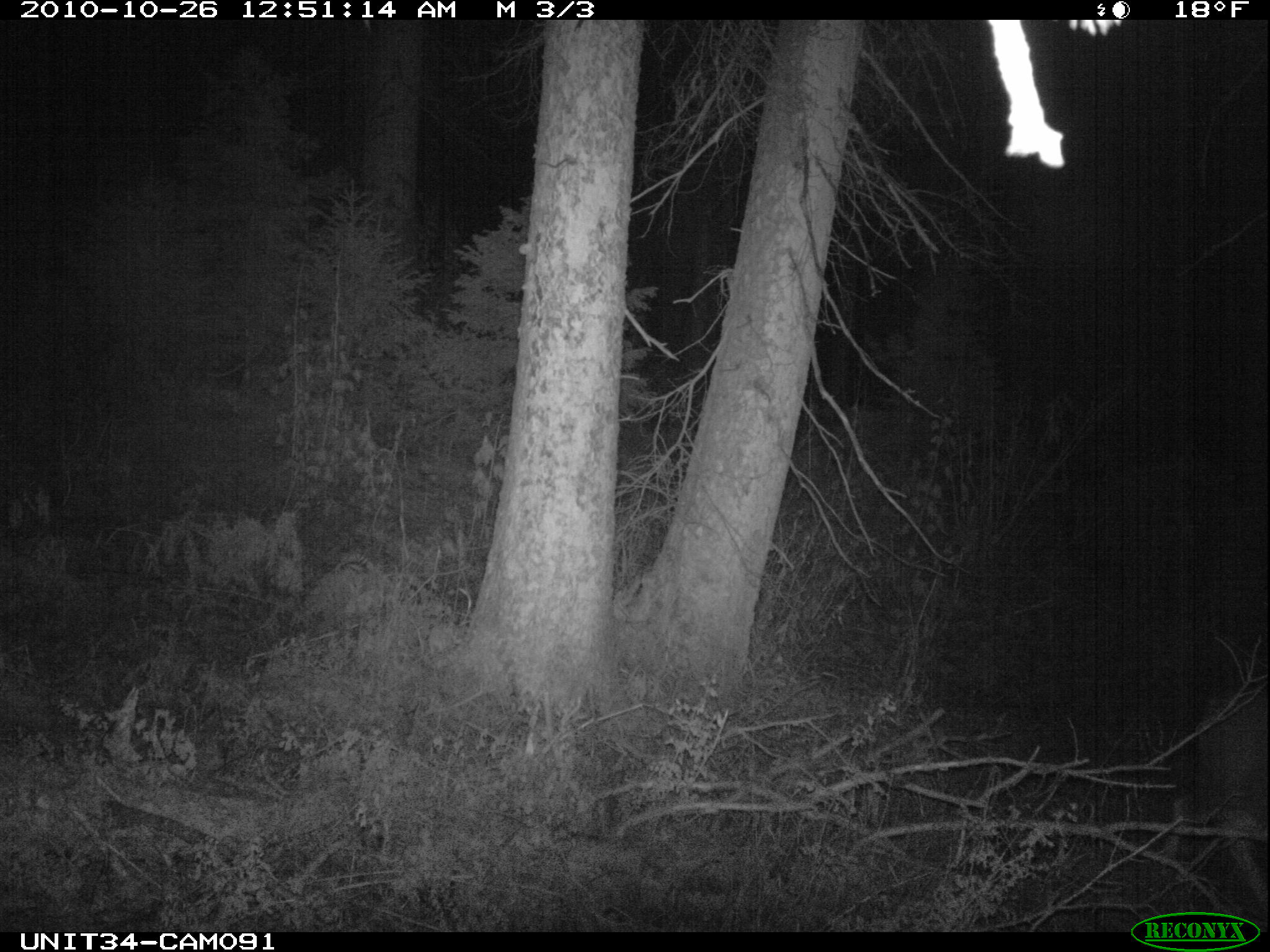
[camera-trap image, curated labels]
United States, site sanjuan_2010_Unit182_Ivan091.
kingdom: Animalia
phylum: Chordata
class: Mammalia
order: Artiodactyla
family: Cervidae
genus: Odocoileus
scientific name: Odocoileus hemionus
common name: mule deer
Odocoileus hemionus (mule deer).